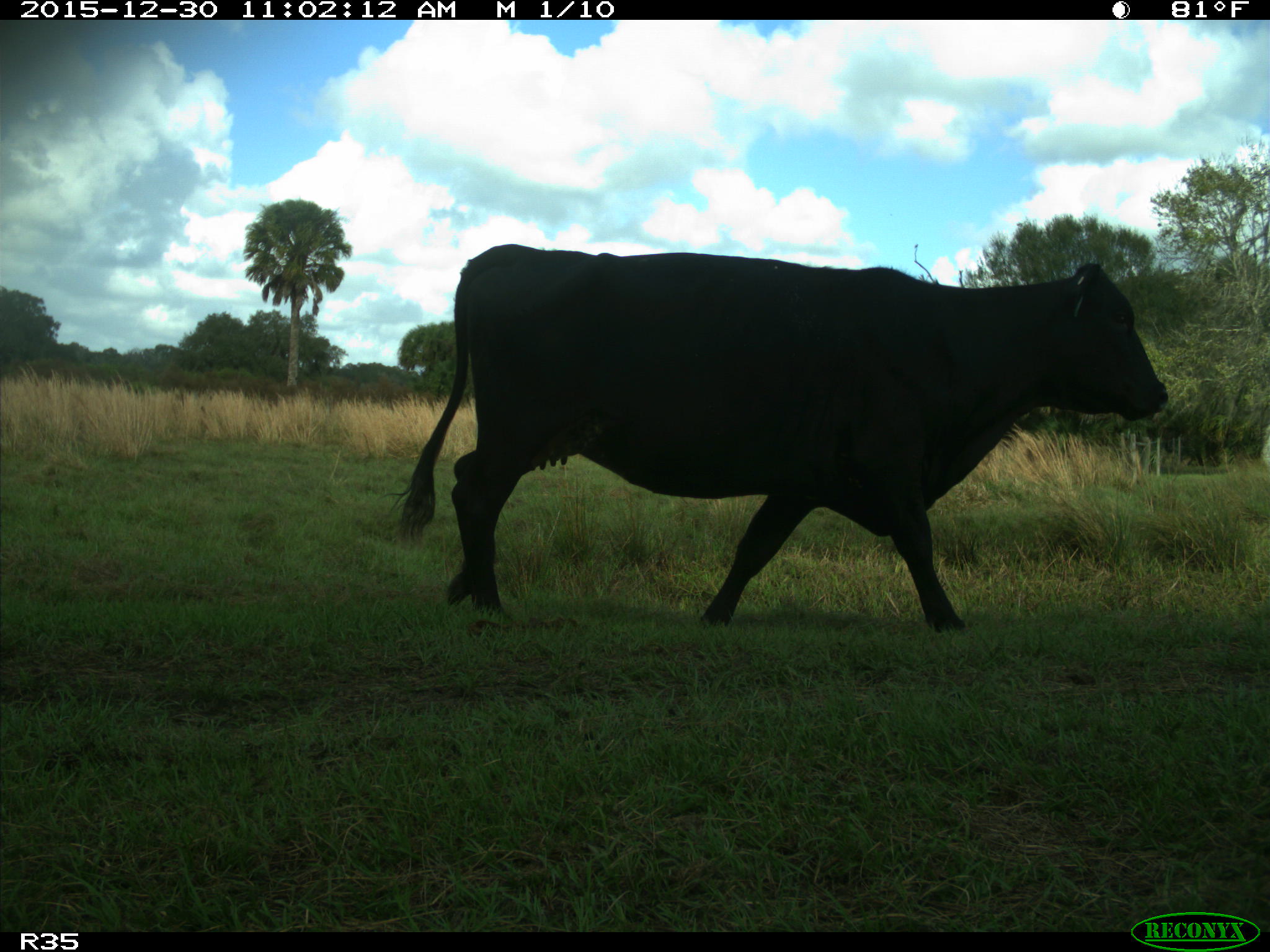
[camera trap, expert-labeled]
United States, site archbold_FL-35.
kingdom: Animalia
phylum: Chordata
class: Mammalia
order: Artiodactyla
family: Bovidae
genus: Bos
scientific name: Bos taurus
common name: domestic cow